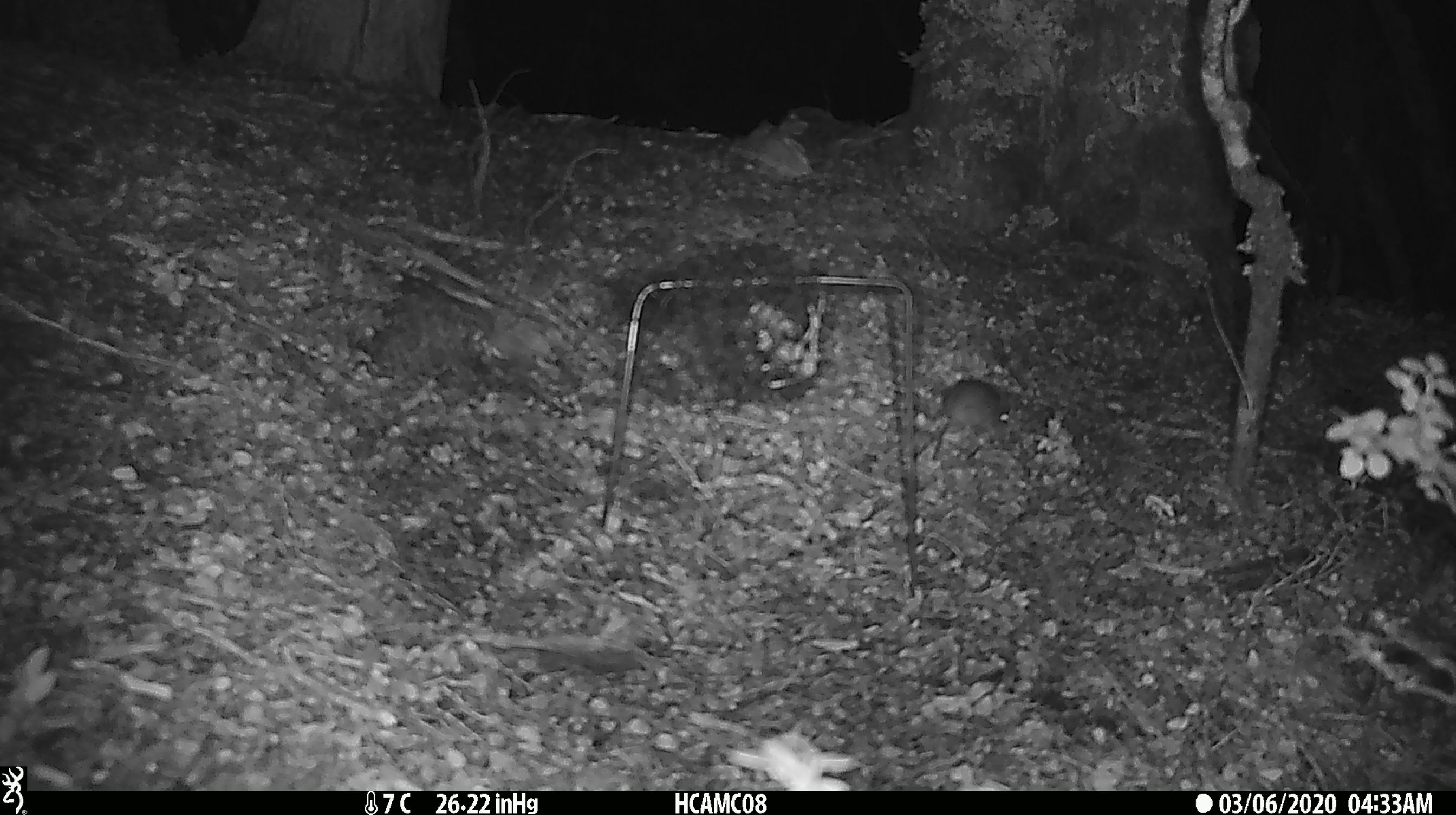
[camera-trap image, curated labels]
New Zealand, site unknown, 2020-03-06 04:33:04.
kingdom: Animalia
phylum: Chordata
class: Mammalia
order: Rodentia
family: Muridae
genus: Mus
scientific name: Mus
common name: mouse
Mouse (Mus).